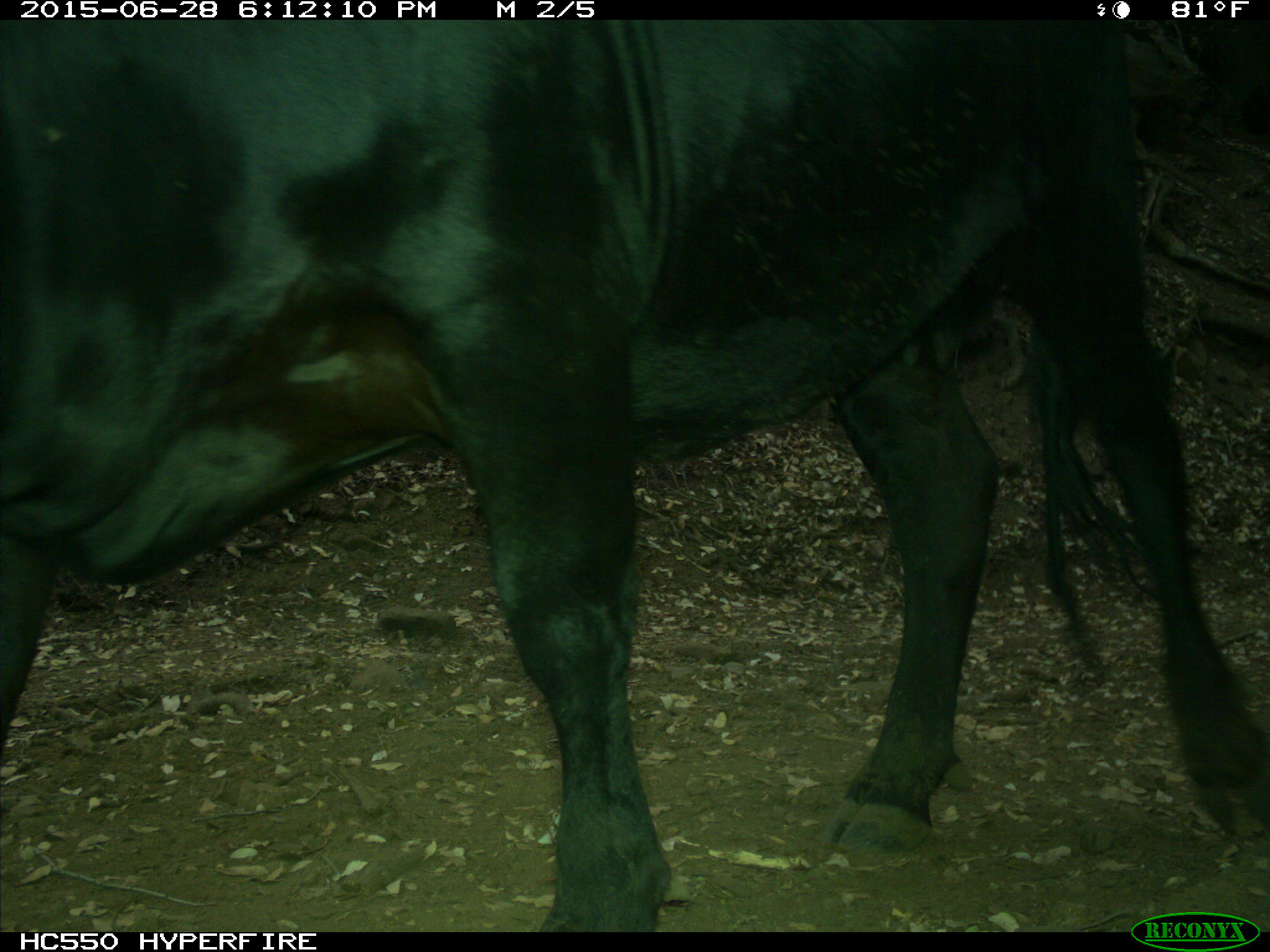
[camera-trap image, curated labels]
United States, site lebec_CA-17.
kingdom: Animalia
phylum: Chordata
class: Mammalia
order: Artiodactyla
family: Bovidae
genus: Bos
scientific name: Bos taurus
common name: domestic cow